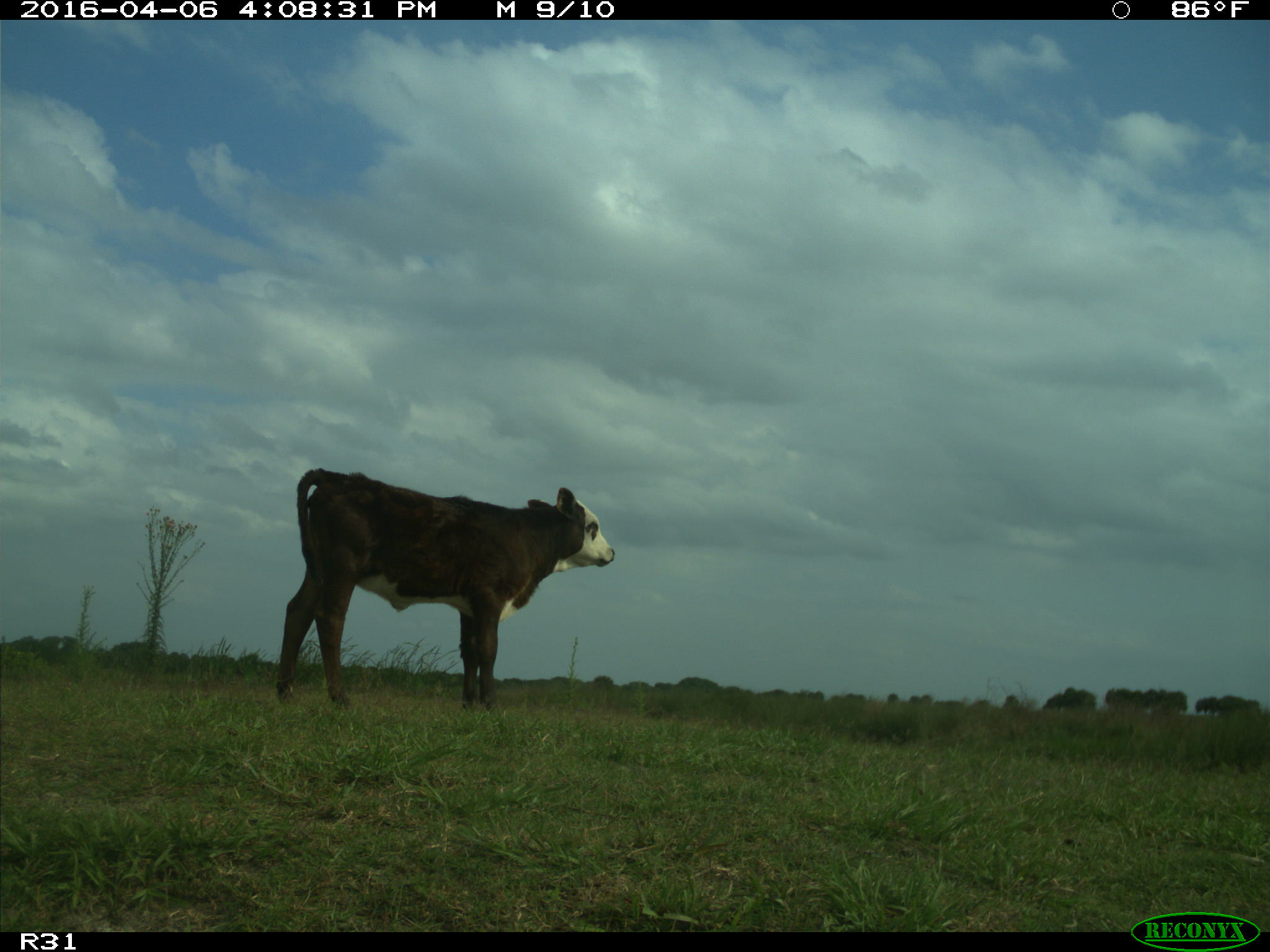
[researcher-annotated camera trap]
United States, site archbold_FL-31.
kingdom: Animalia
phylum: Chordata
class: Mammalia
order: Artiodactyla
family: Bovidae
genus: Bos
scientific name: Bos taurus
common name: domestic cow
Bos taurus (domestic cow).